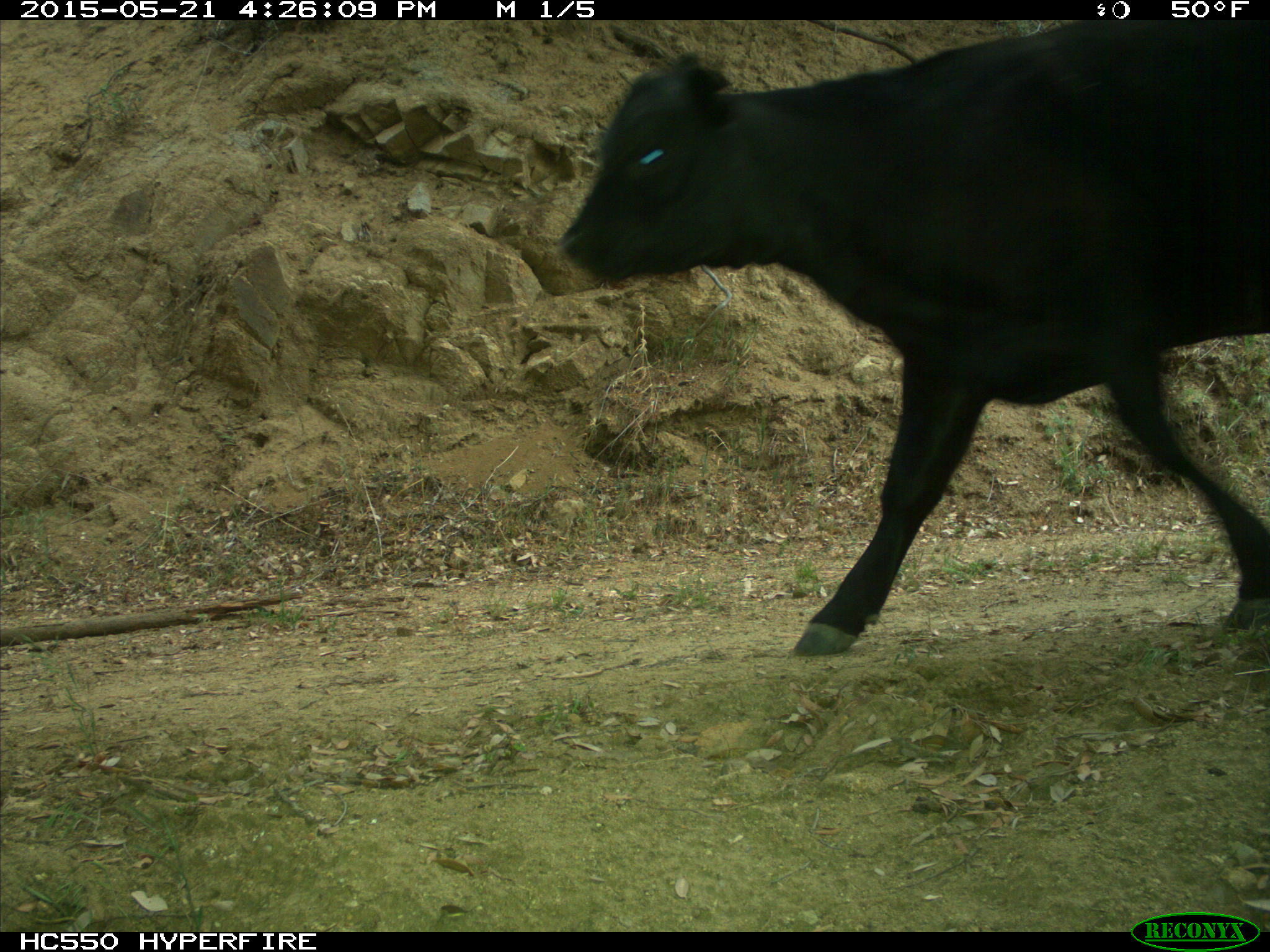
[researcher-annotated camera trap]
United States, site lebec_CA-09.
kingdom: Animalia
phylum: Chordata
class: Mammalia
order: Artiodactyla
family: Bovidae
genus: Bos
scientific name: Bos taurus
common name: domestic cow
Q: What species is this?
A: Bos taurus (domestic cow).